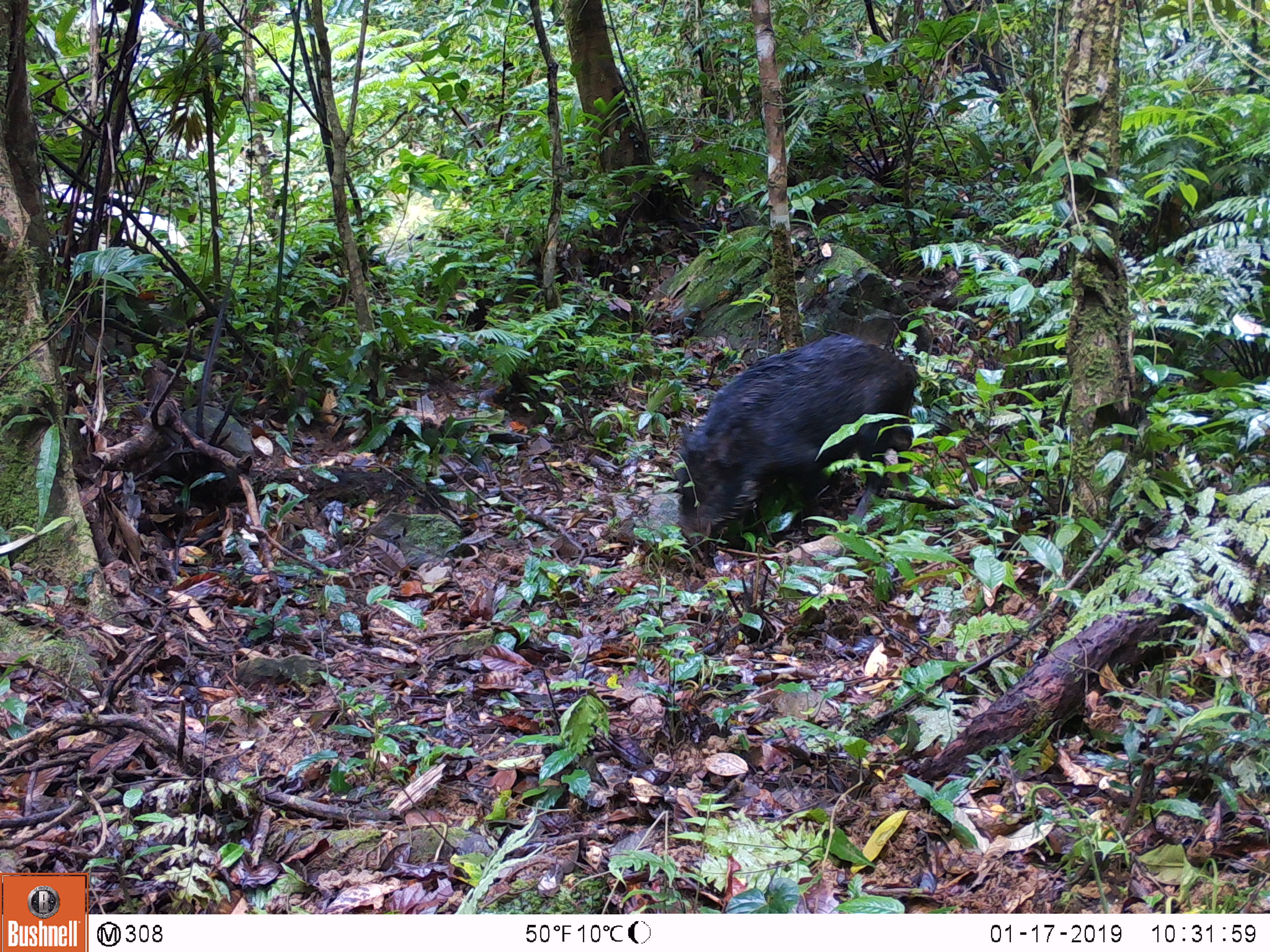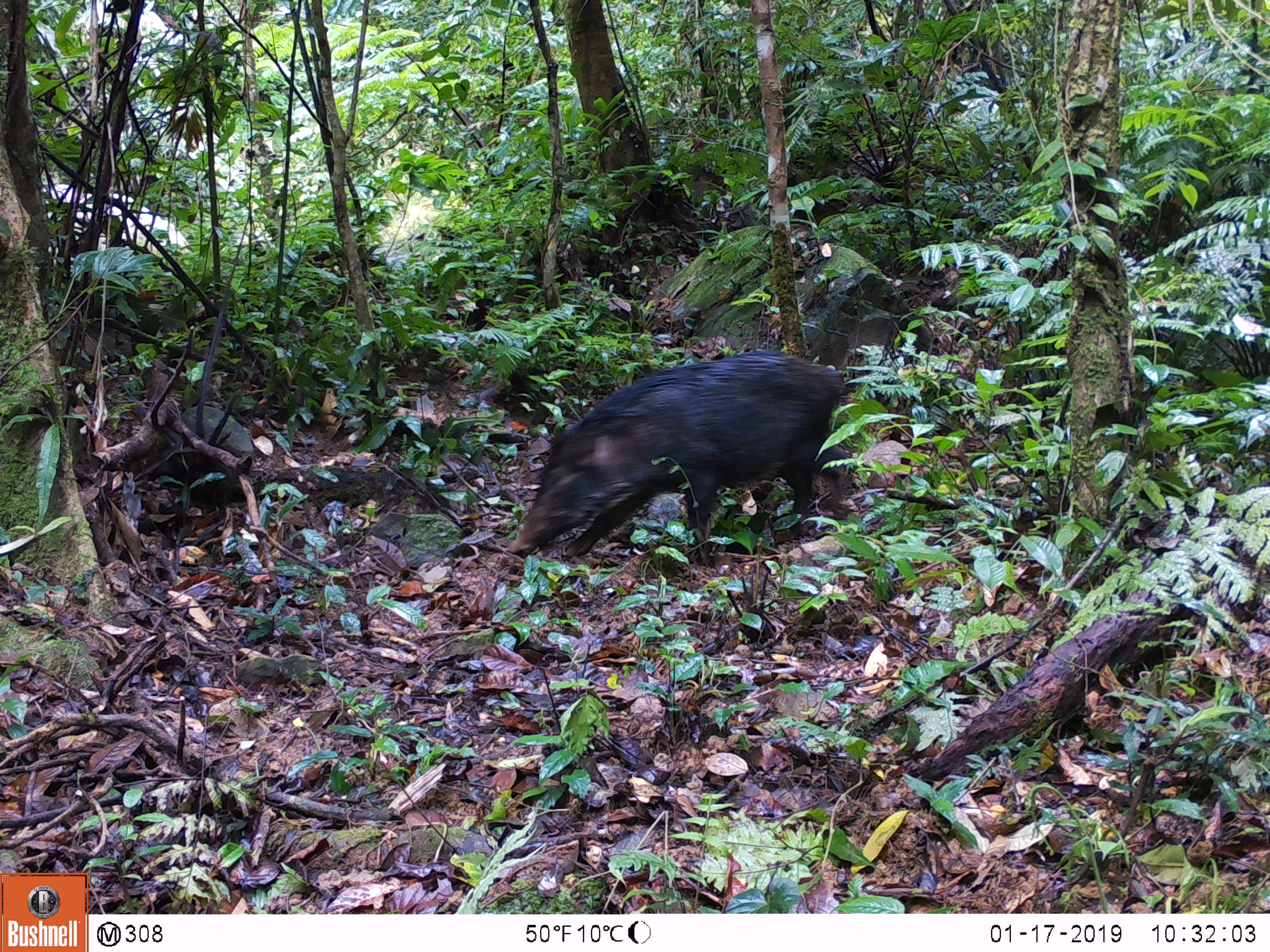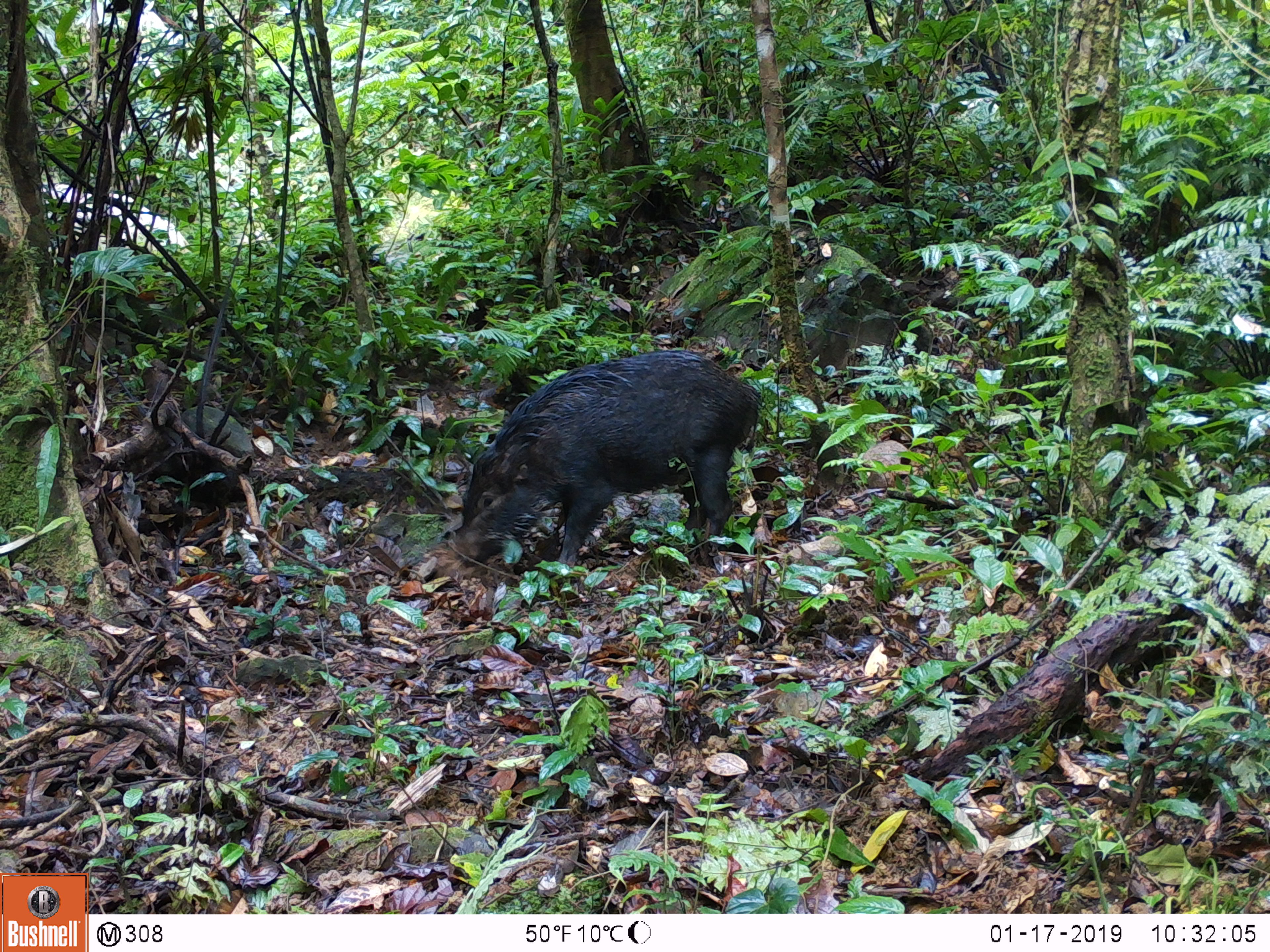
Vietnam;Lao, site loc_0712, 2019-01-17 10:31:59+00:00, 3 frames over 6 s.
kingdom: Animalia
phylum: Chordata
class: Mammalia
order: Artiodactyla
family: Suidae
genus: Sus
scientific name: Sus scrofa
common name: eurasian wild pig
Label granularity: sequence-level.